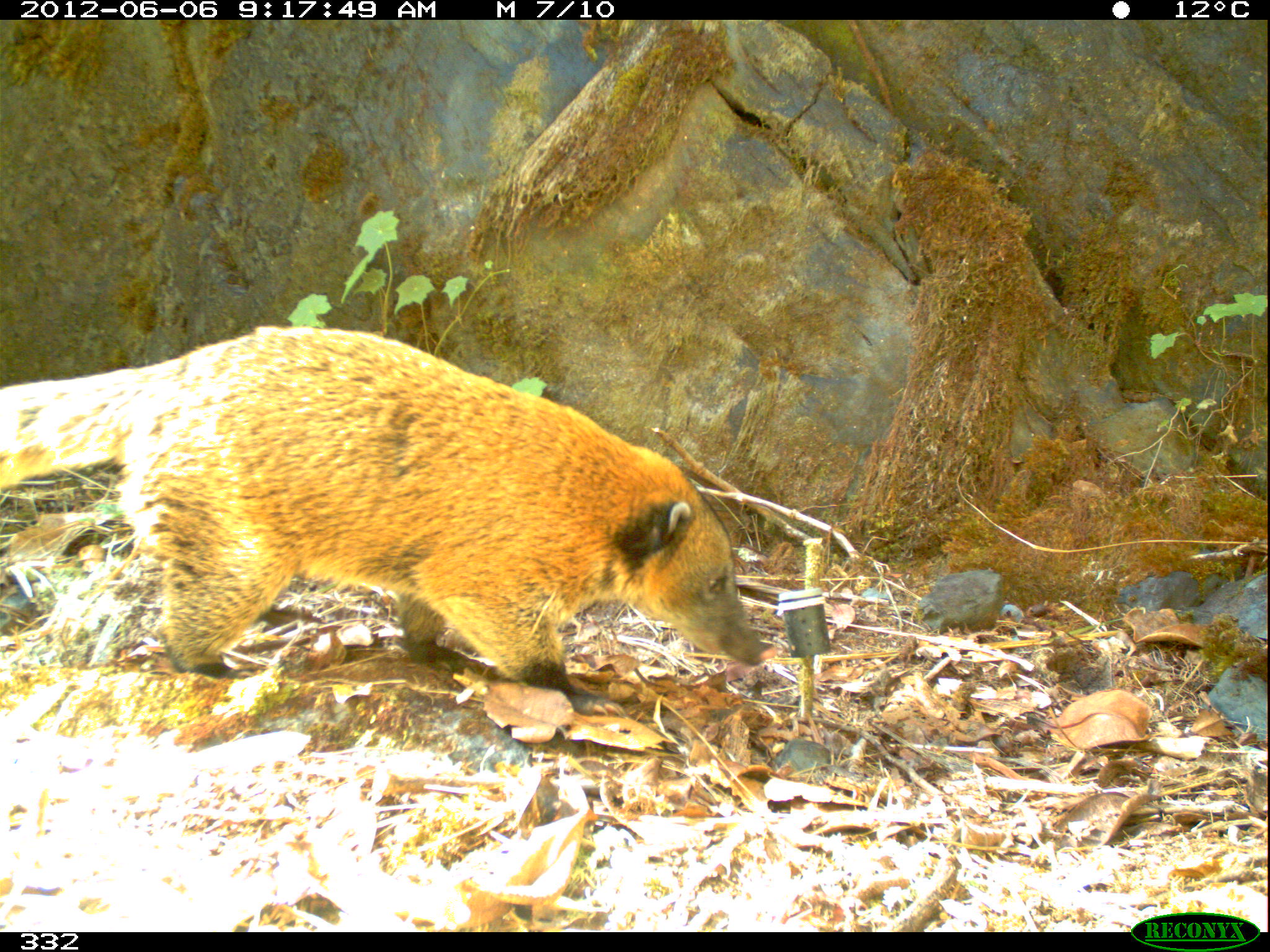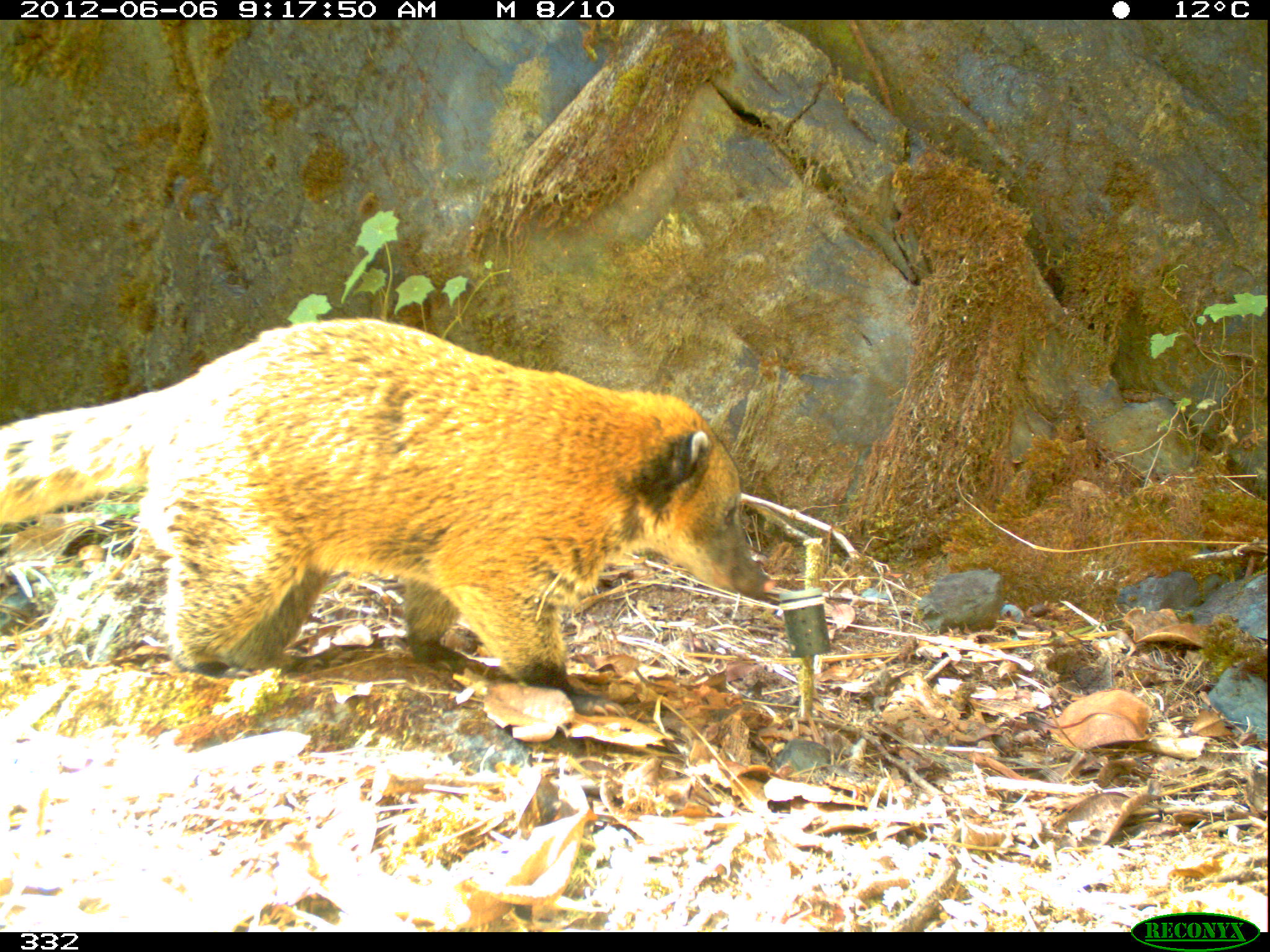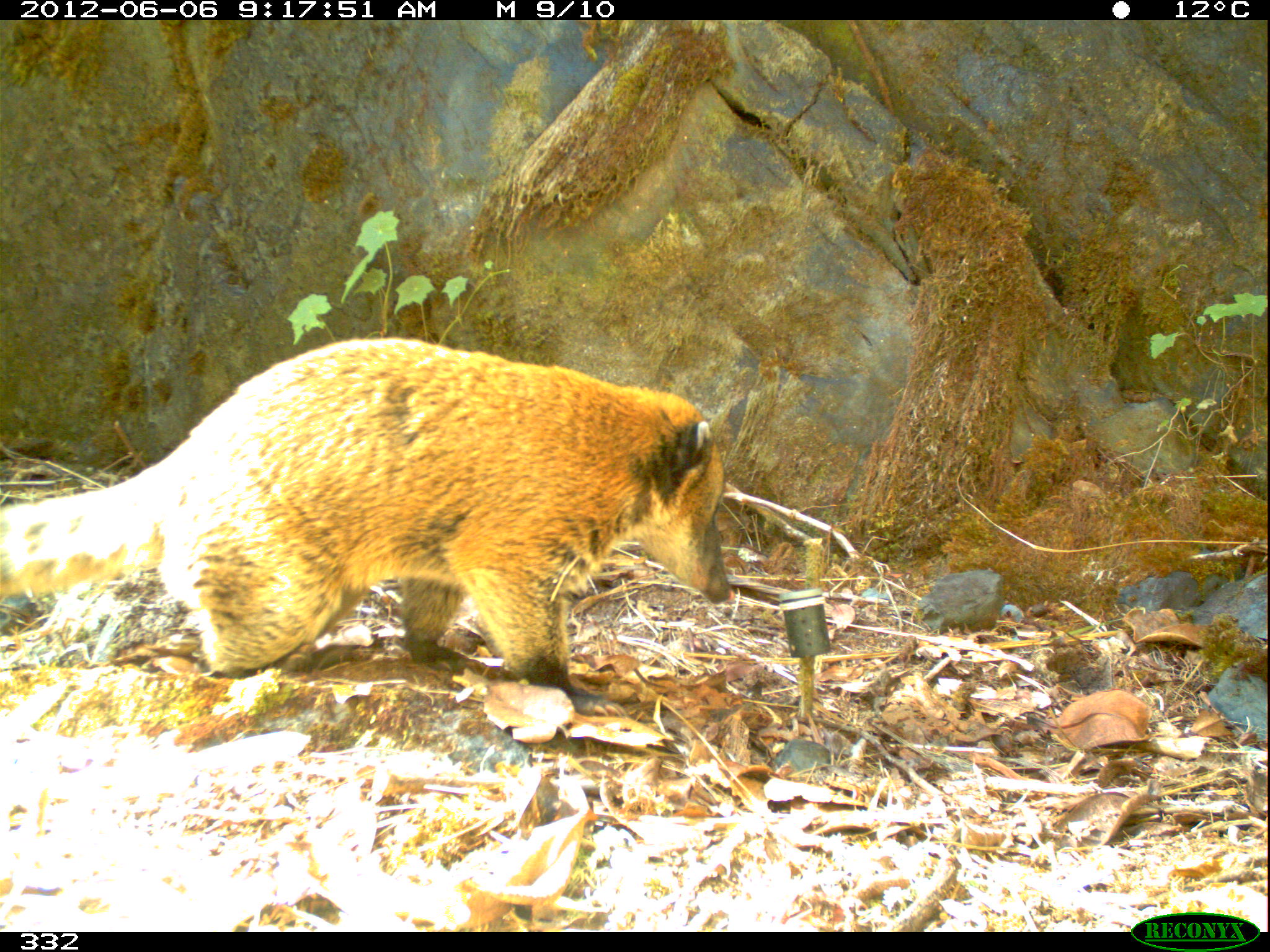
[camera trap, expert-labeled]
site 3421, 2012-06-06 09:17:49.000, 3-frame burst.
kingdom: Animalia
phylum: Chordata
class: Mammalia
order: Carnivora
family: Procyonidae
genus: Nasua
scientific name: Nasua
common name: coatis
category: unknown coati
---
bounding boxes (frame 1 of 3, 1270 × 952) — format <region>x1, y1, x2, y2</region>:
unknown coati: <region>0, 321, 777, 717</region>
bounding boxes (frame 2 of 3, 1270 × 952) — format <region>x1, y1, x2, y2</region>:
unknown coati: <region>0, 315, 776, 717</region>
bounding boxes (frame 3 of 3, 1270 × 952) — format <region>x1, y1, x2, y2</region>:
unknown coati: <region>0, 335, 737, 718</region>